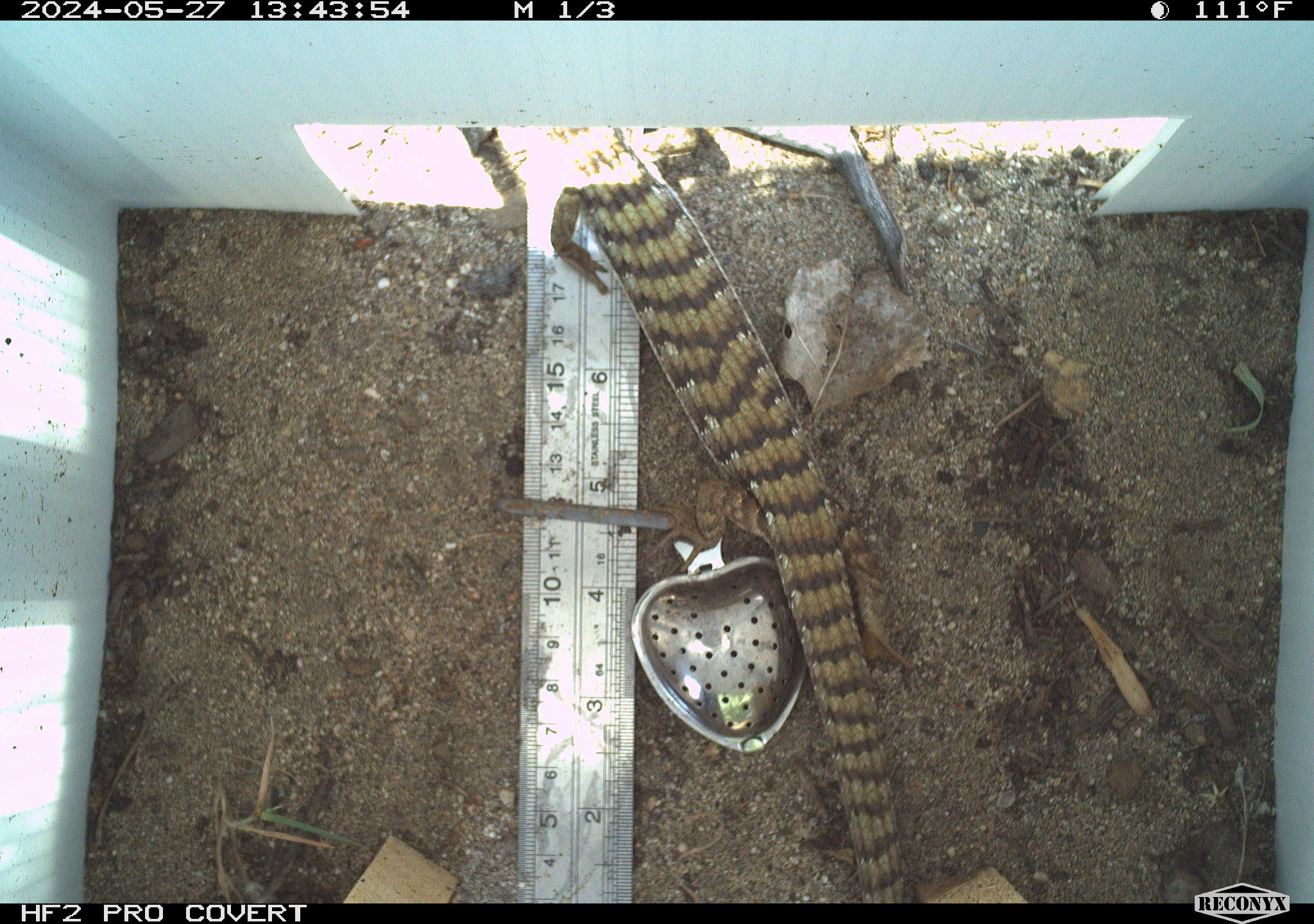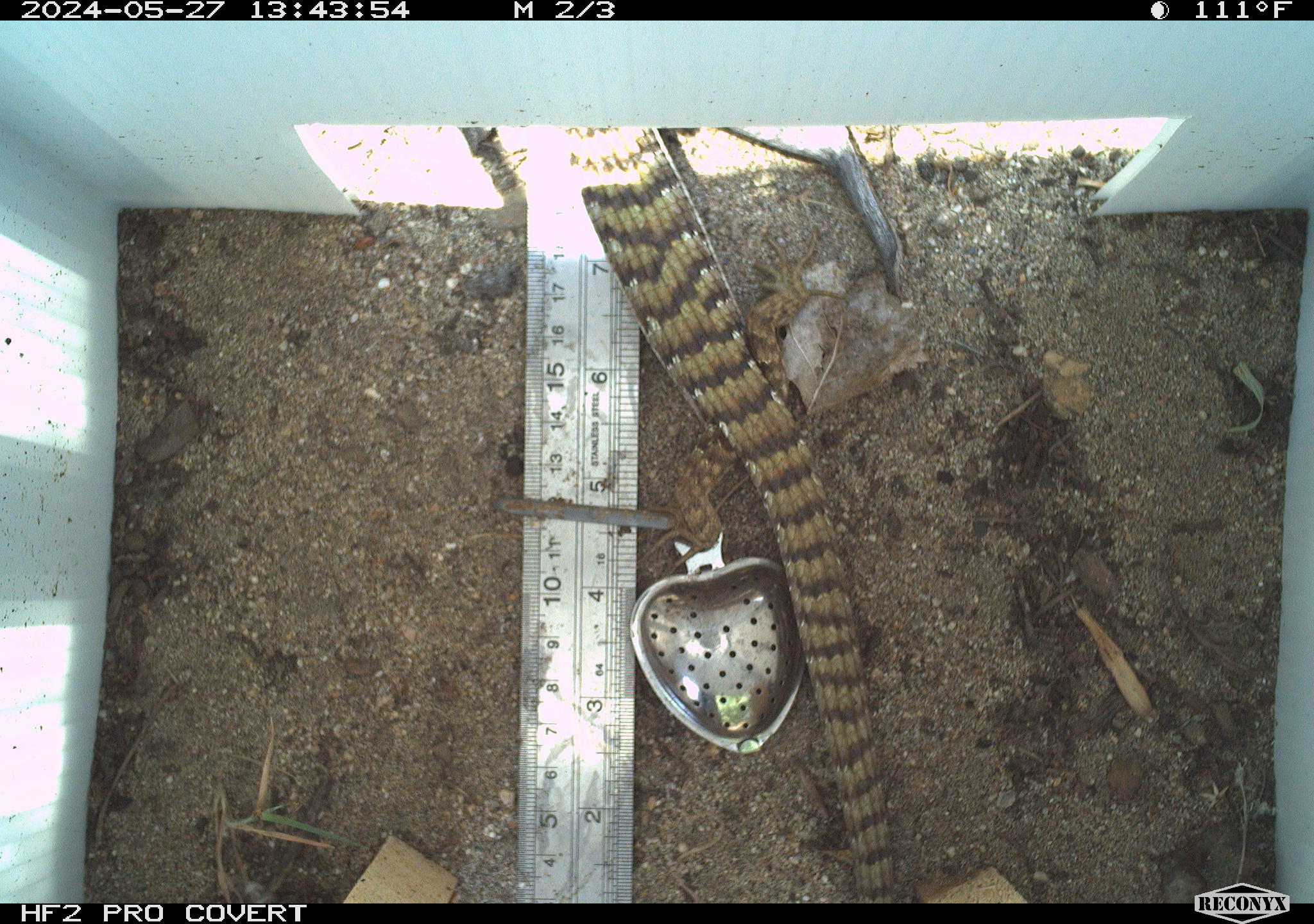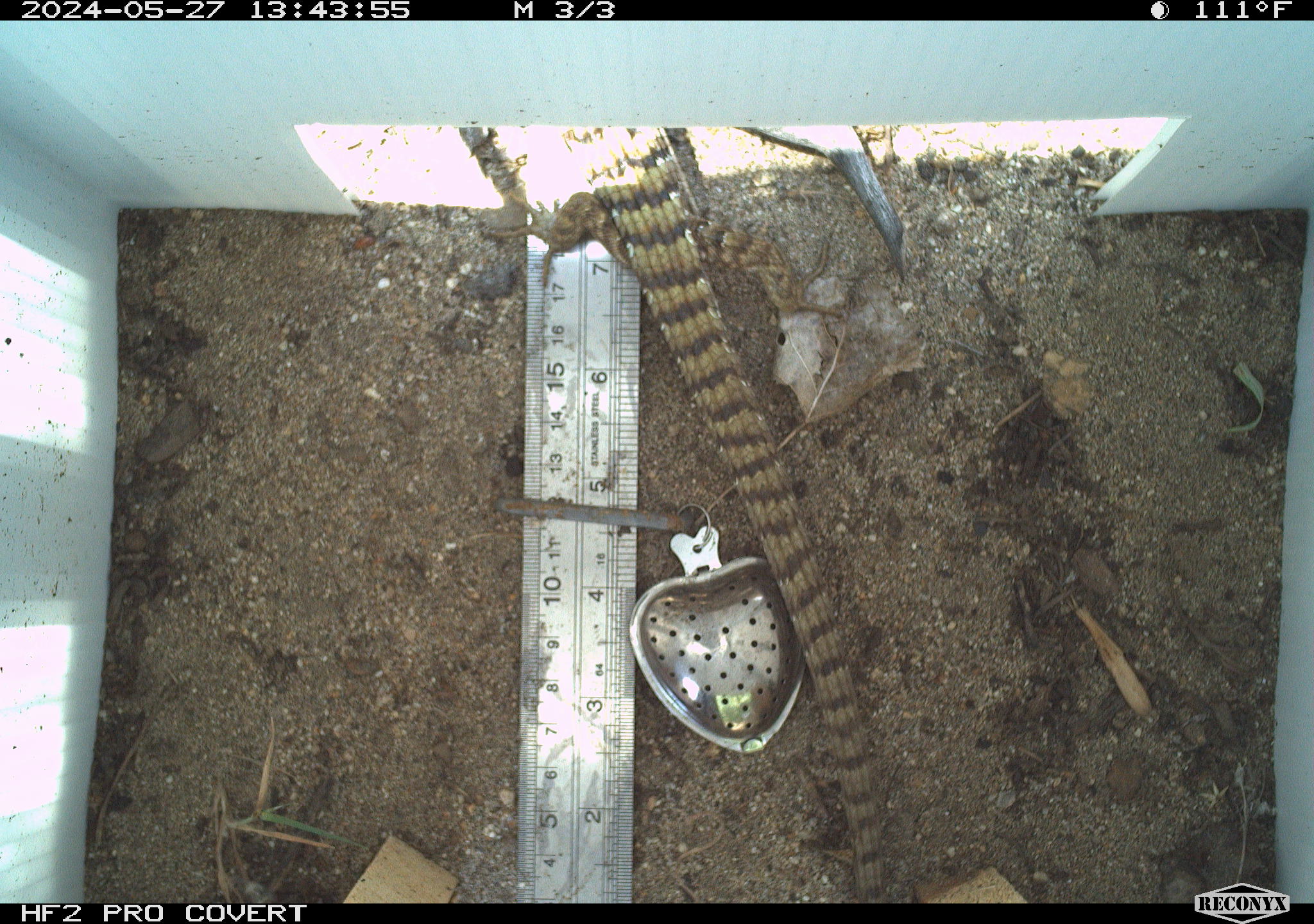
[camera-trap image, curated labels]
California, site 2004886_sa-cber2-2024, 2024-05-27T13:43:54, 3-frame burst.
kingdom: Animalia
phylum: Chordata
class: Reptilia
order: Squamata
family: Anguidae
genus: Elgaria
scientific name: Elgaria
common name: alligator lizards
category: elgaria species